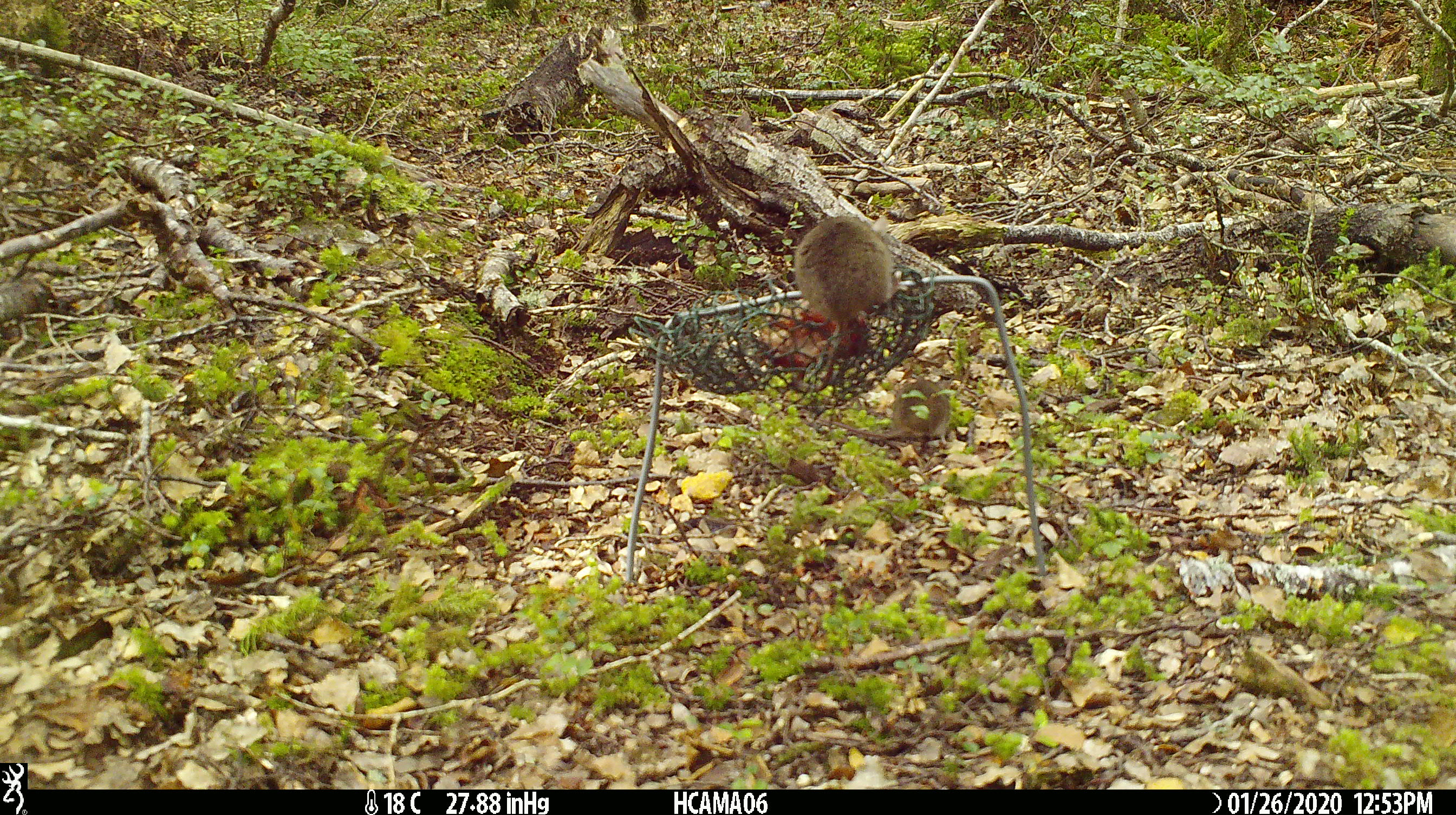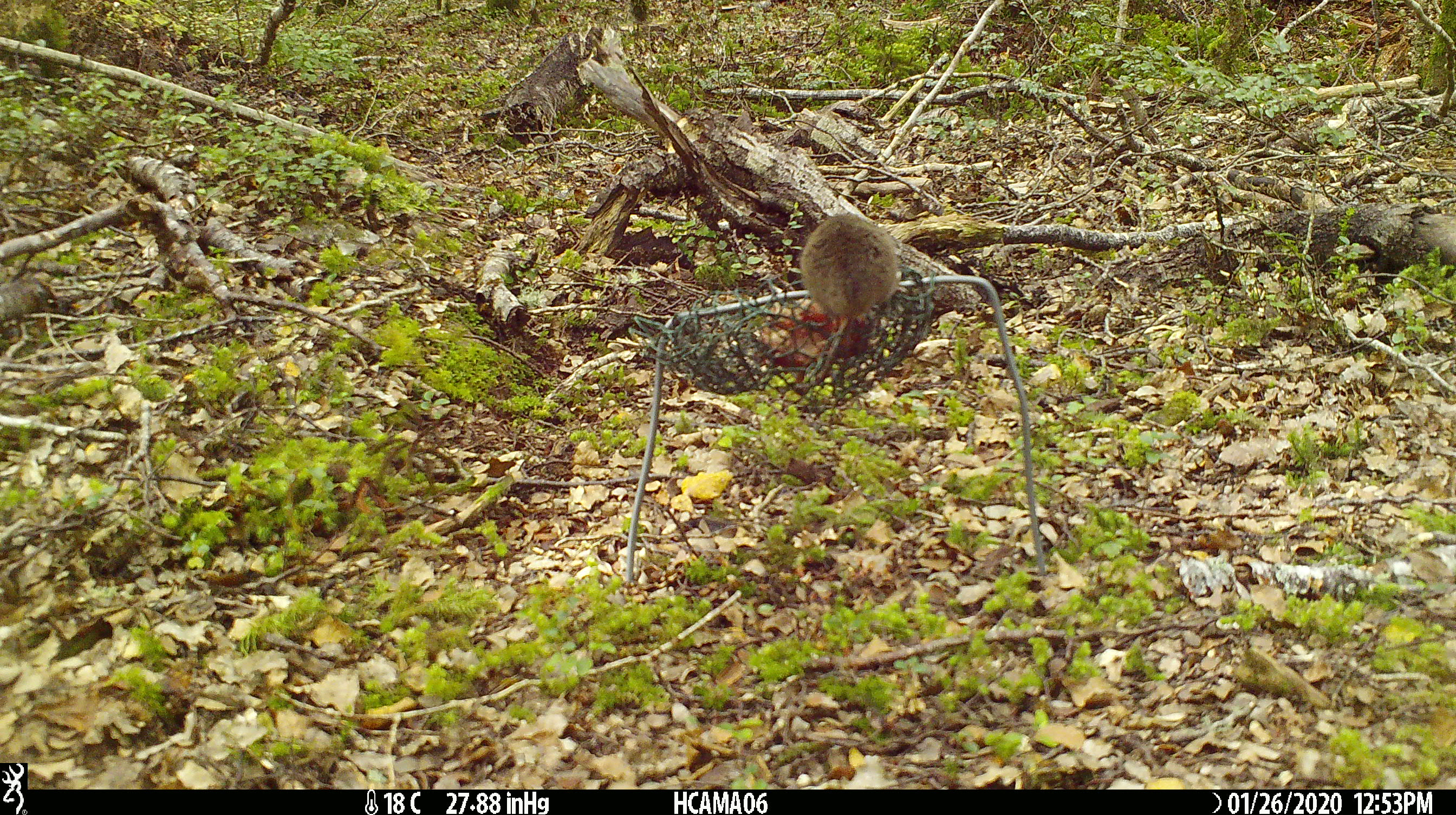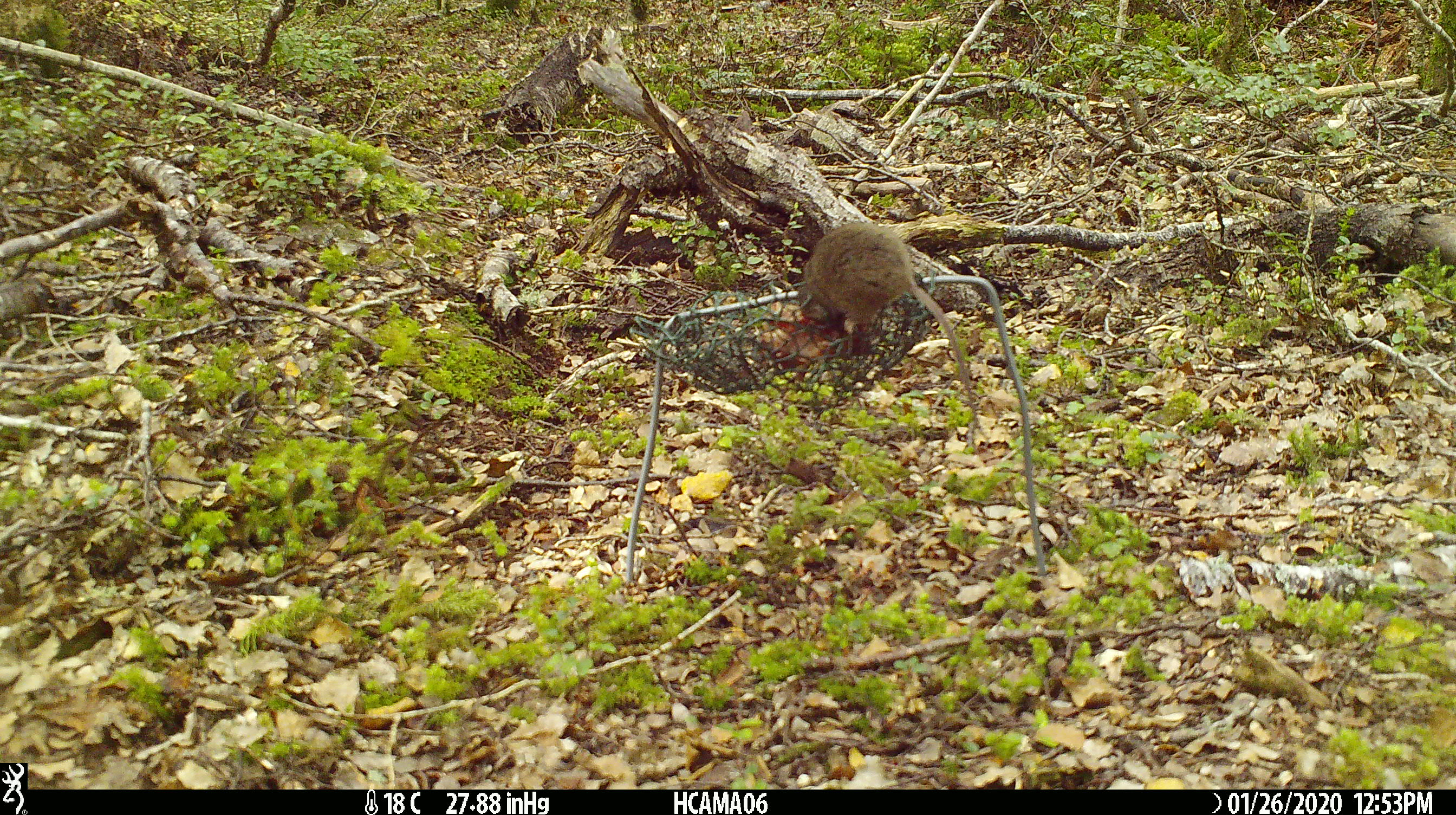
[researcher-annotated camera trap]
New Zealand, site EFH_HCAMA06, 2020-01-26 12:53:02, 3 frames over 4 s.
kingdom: Animalia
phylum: Chordata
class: Mammalia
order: Rodentia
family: Muridae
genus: Mus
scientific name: Mus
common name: mouse